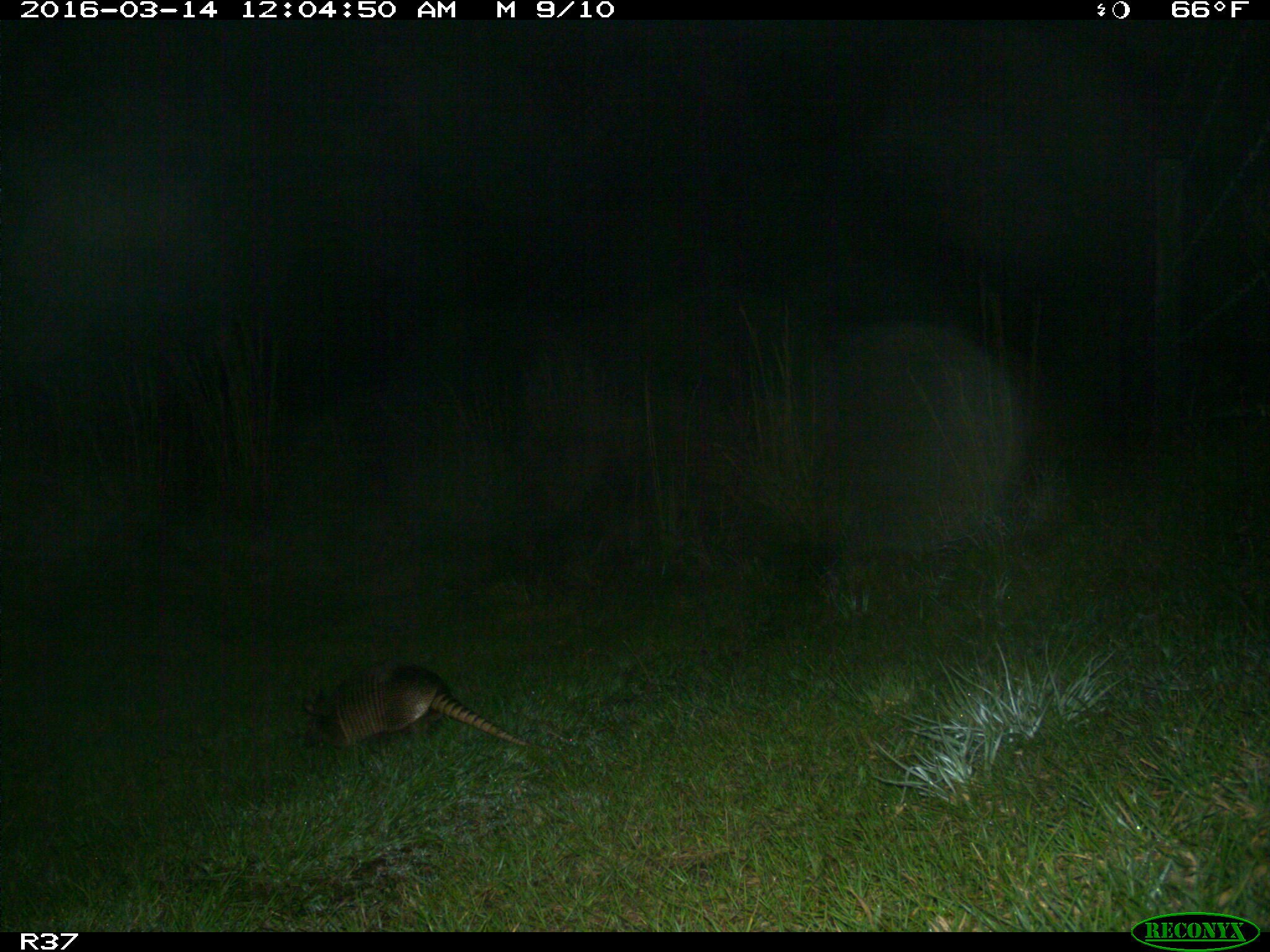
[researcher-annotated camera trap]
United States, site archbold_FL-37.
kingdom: Animalia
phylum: Chordata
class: Mammalia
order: Cingulata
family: Dasypodidae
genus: Dasypus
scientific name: Dasypus novemcinctus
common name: nine-banded armadillo